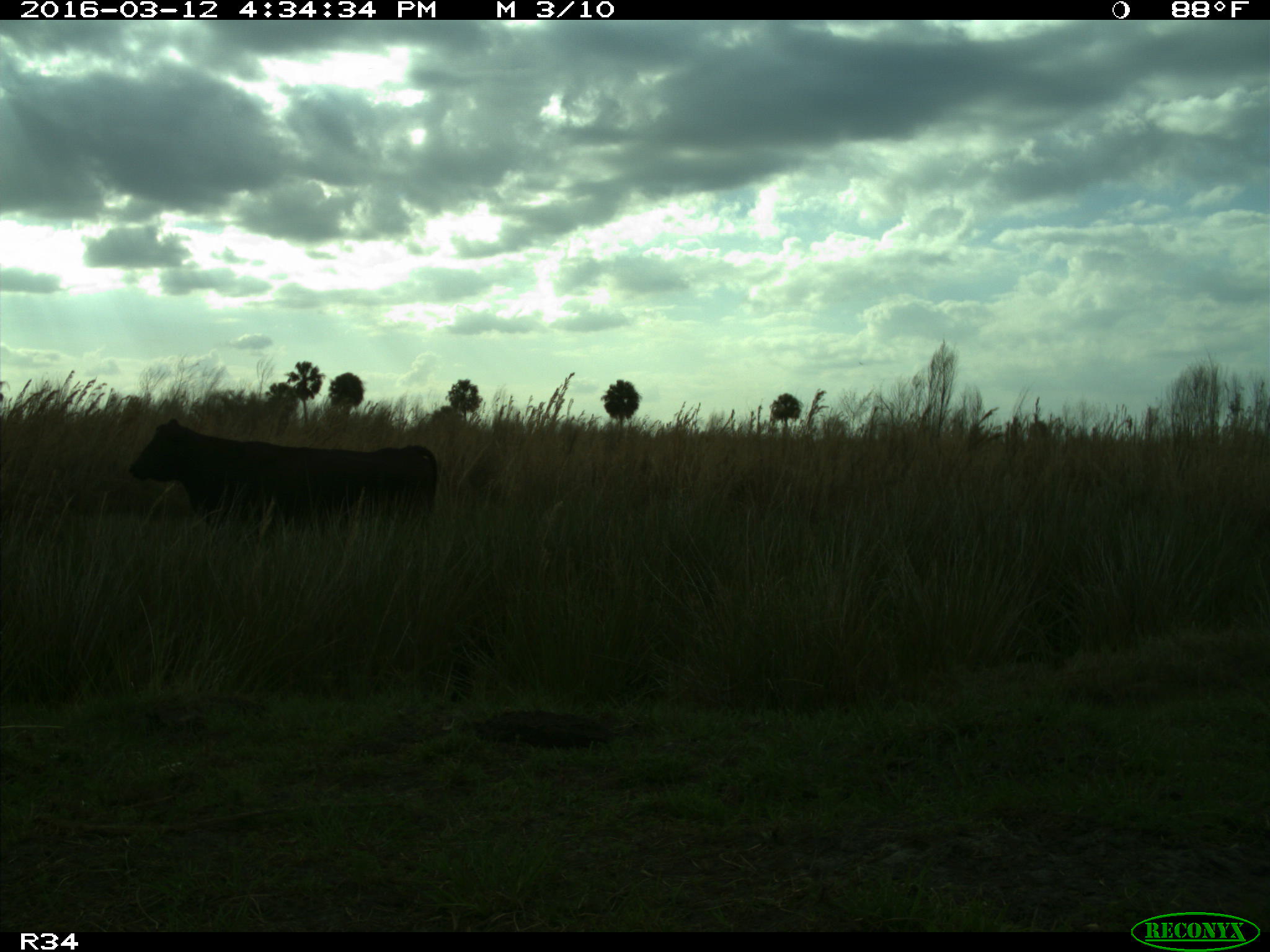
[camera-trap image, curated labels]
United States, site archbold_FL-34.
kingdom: Animalia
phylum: Chordata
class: Mammalia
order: Artiodactyla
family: Bovidae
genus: Bos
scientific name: Bos taurus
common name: domestic cow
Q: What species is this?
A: Bos taurus (domestic cow).